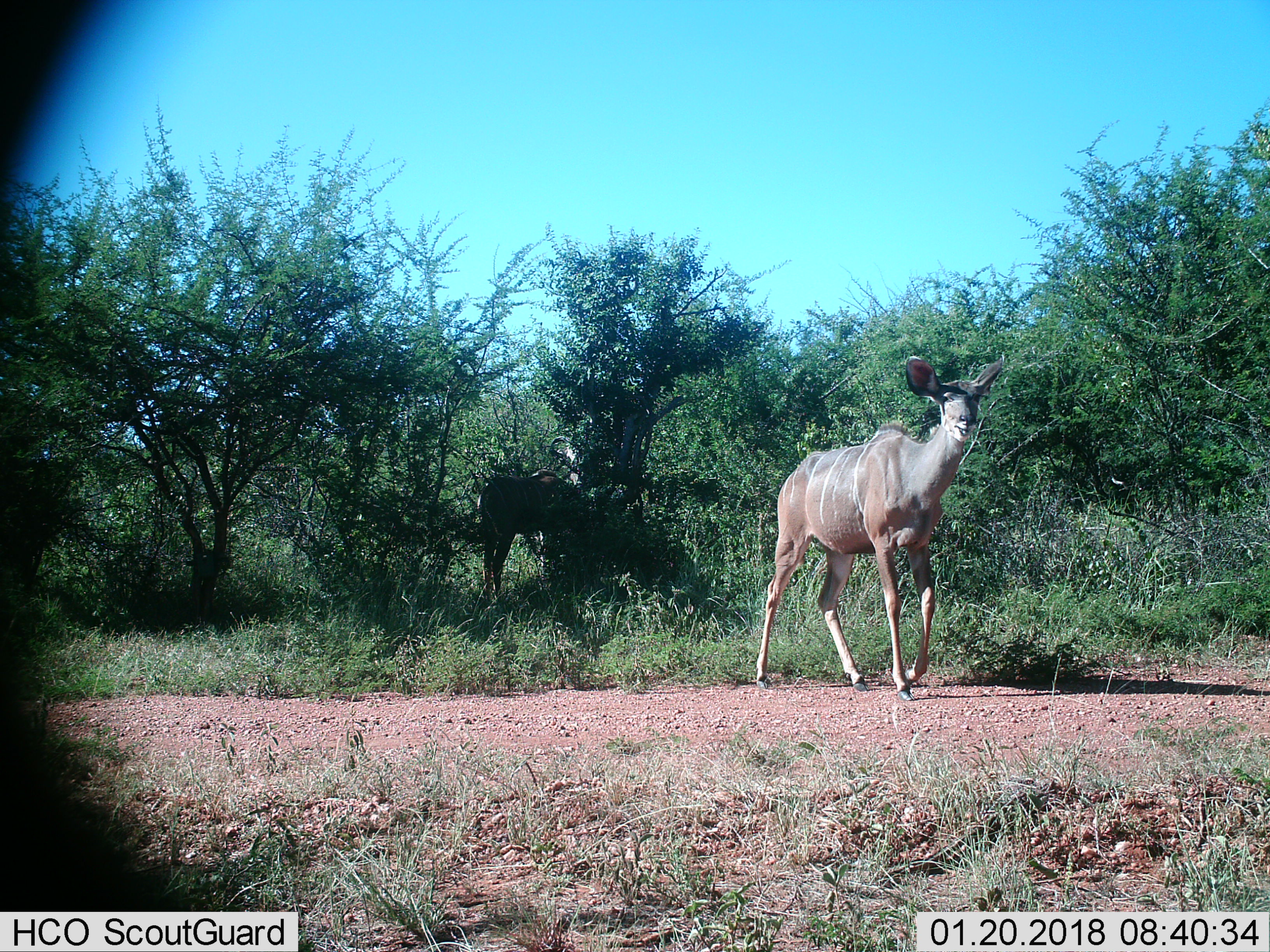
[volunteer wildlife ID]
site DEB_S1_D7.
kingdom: Animalia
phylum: Chordata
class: Mammalia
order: Artiodactyla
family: Bovidae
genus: Tragelaphus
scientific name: Tragelaphus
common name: kudu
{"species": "kudu (Tragelaphus)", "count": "2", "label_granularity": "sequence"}